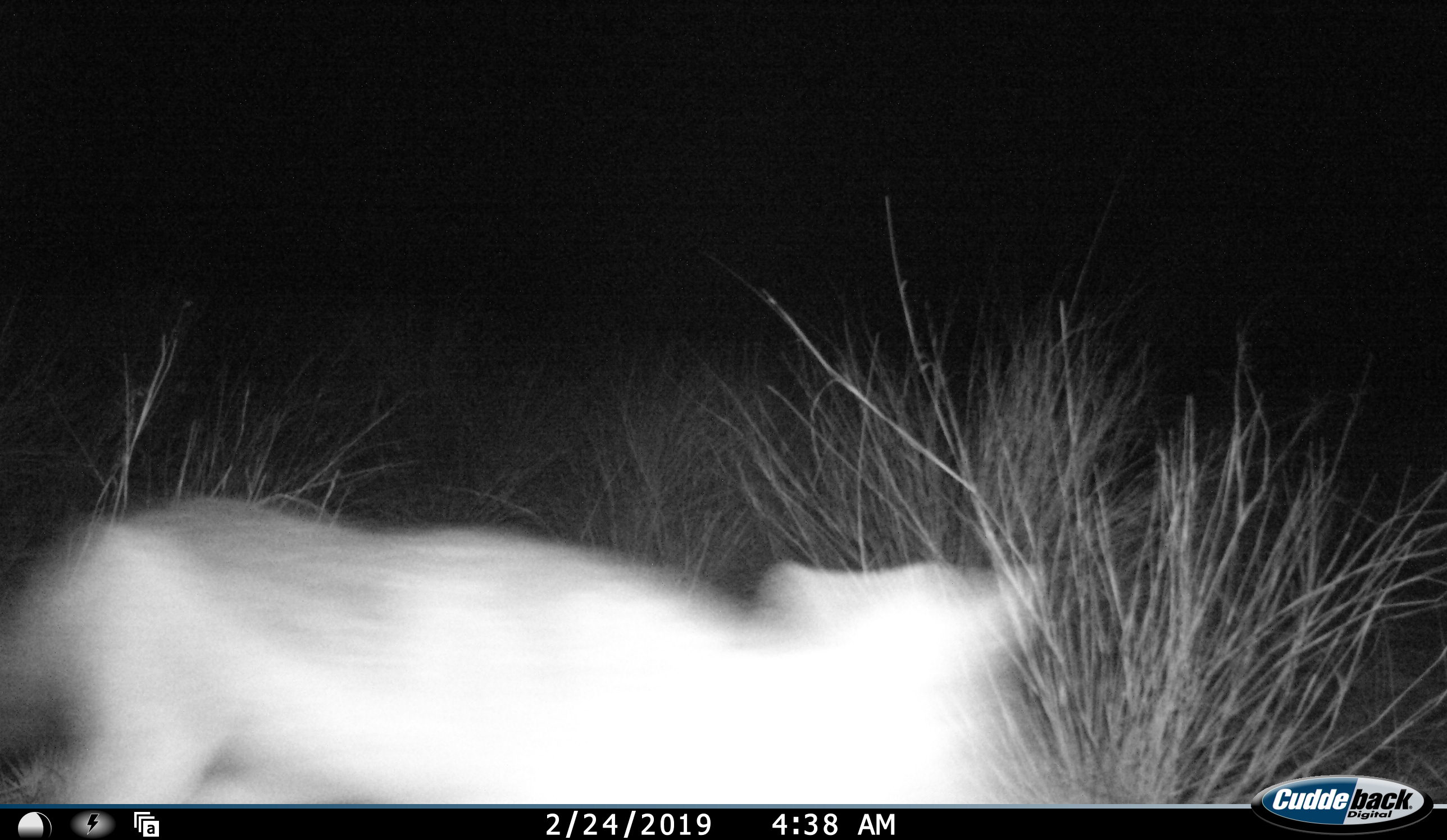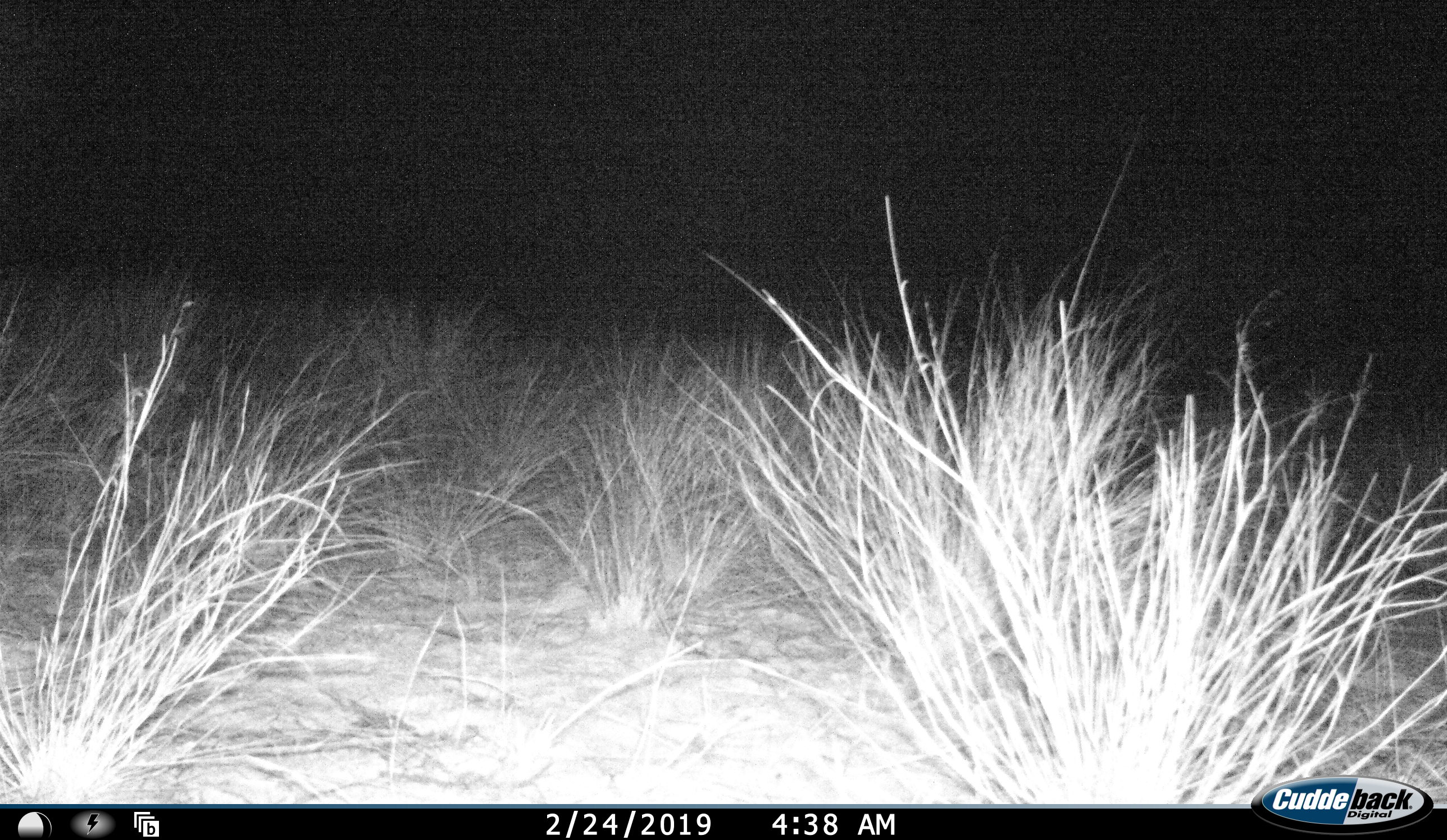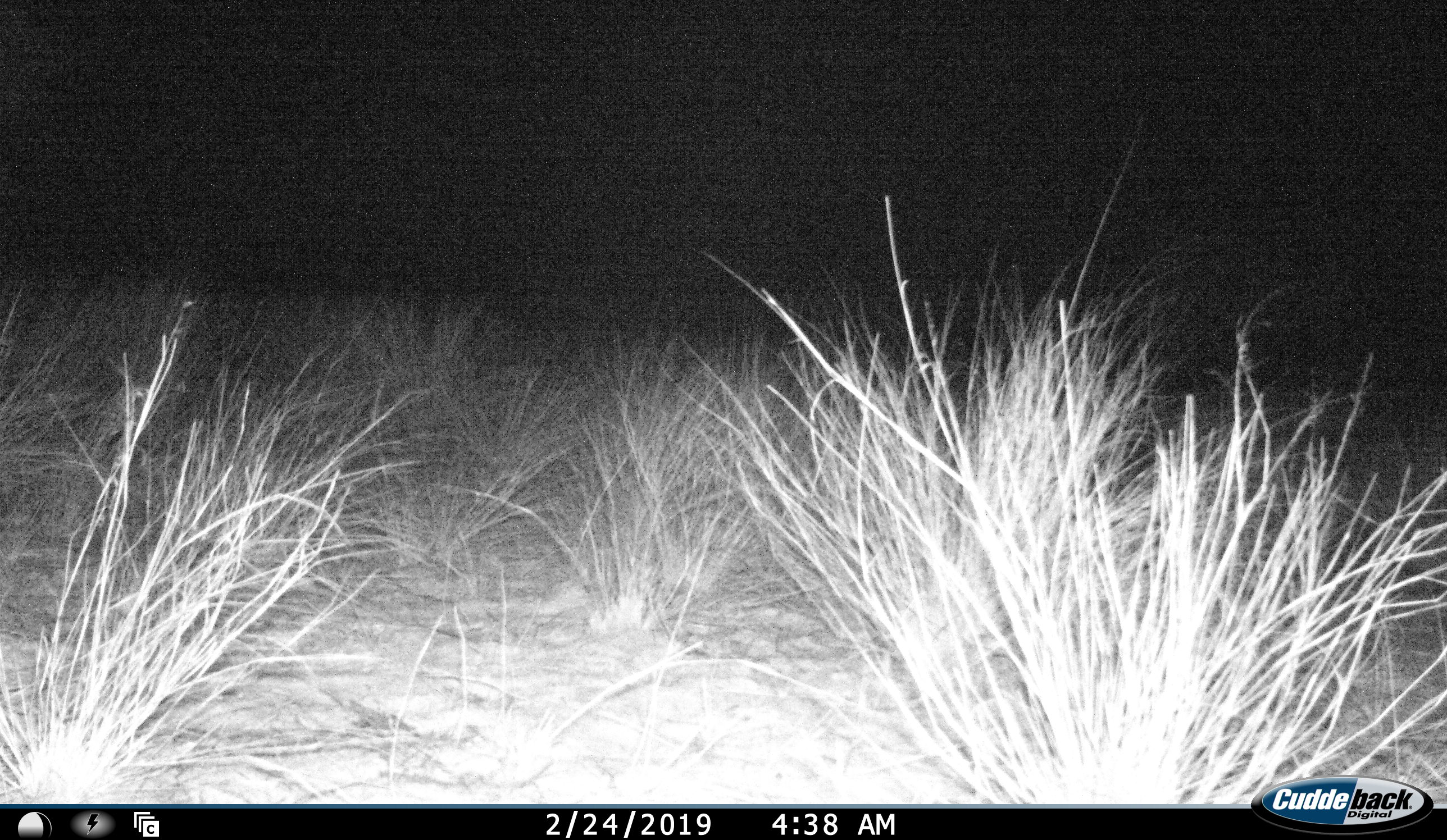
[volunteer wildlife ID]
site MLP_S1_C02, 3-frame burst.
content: unidentified animal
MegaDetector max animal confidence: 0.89